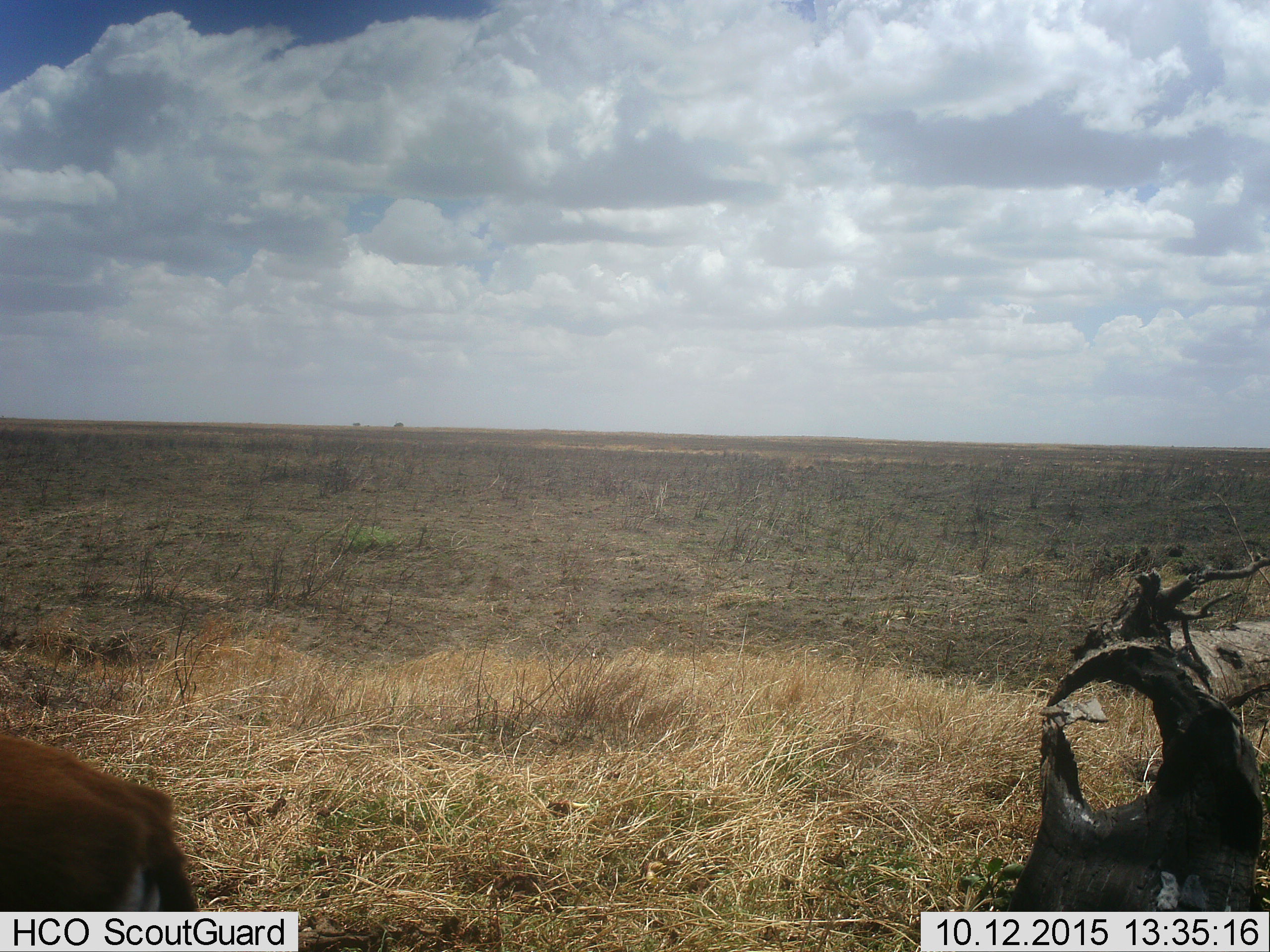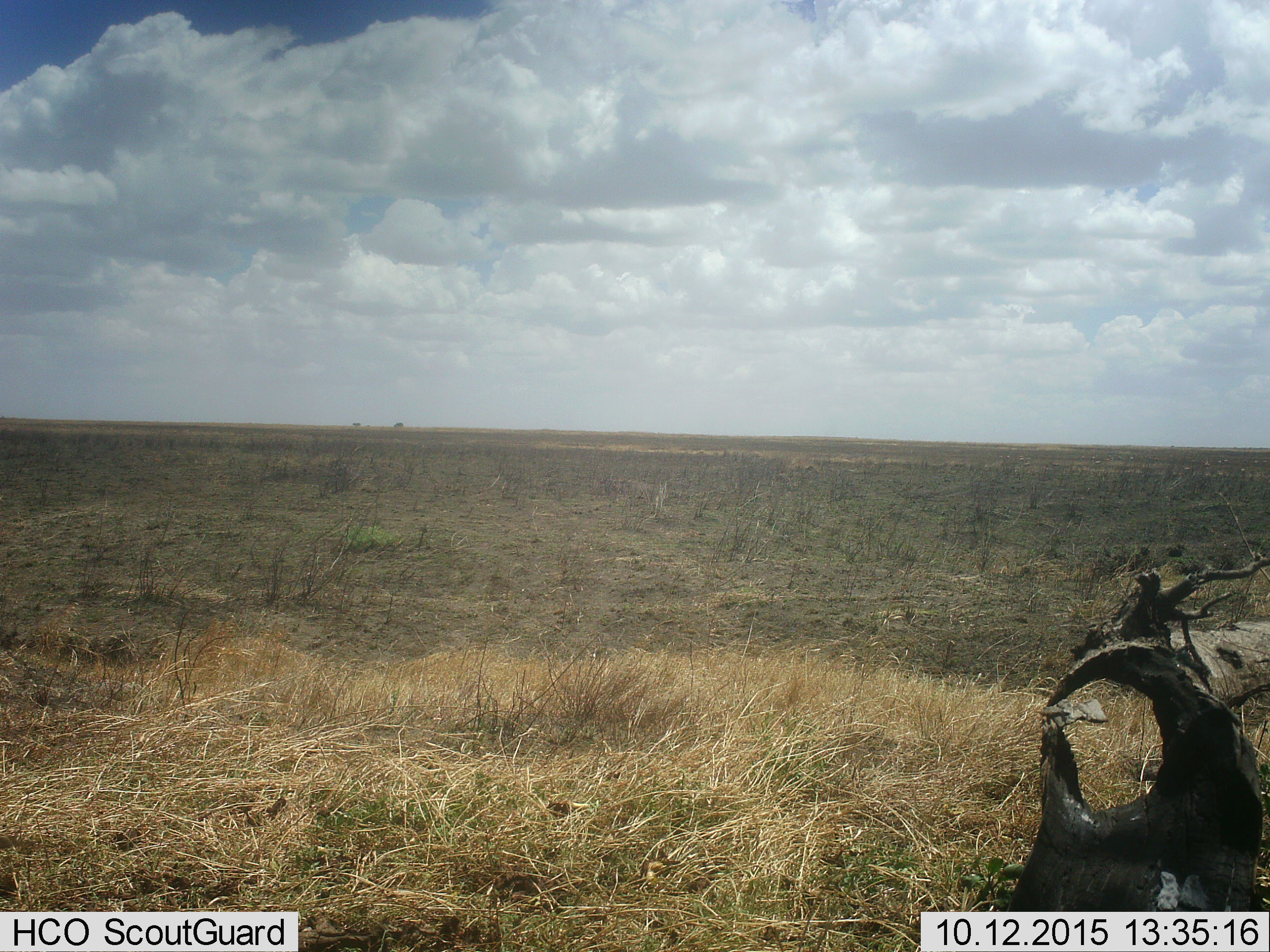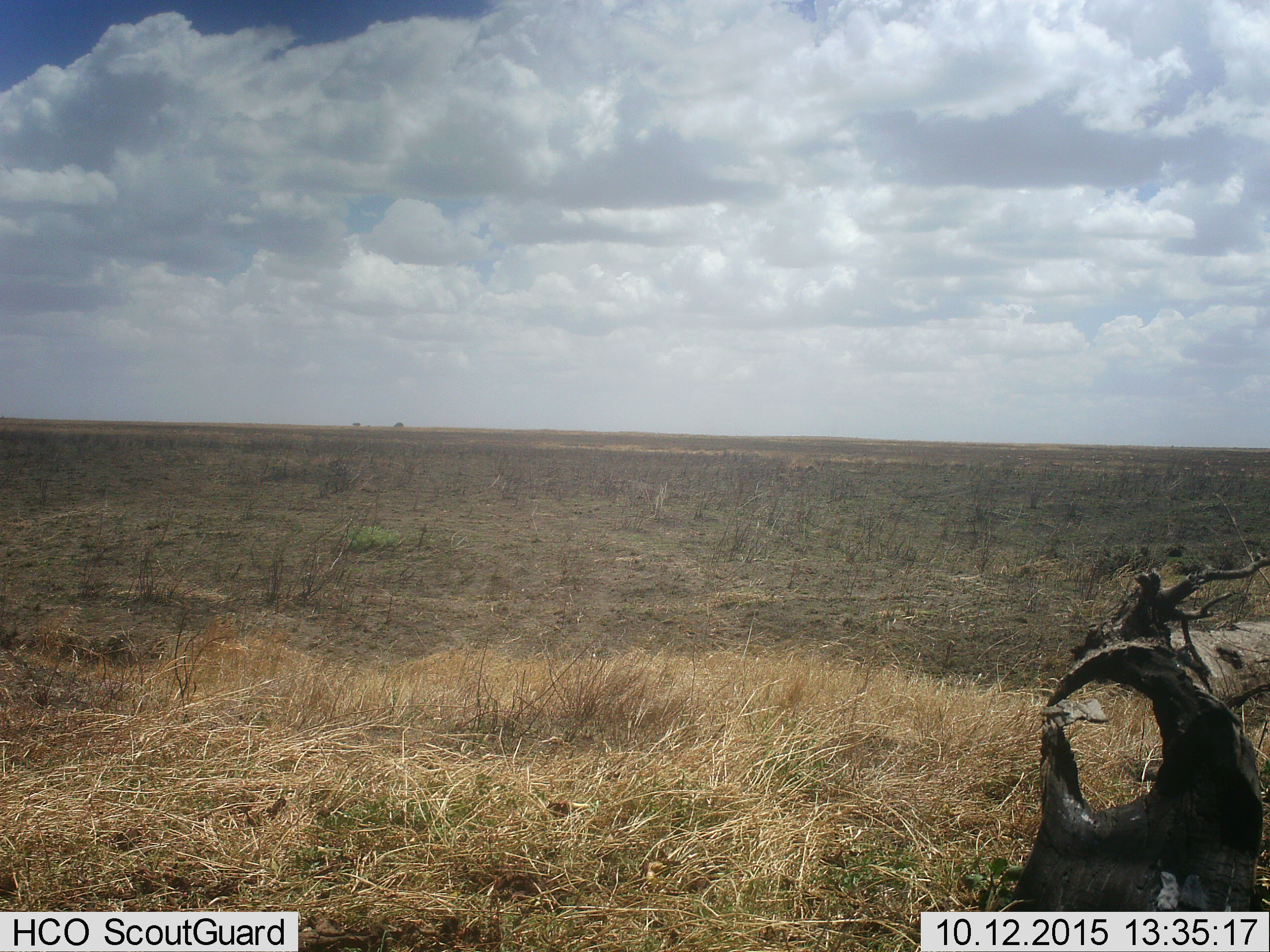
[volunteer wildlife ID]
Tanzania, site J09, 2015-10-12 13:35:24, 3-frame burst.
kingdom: Animalia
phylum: Chordata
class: Mammalia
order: Artiodactyla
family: Bovidae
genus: Eudorcas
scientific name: Eudorcas thomsonii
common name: thomson's gazelle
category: gazellethomsons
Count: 1.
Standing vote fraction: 17%.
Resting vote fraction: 0%.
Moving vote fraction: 83%.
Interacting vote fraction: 0%.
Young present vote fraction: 0%.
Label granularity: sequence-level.